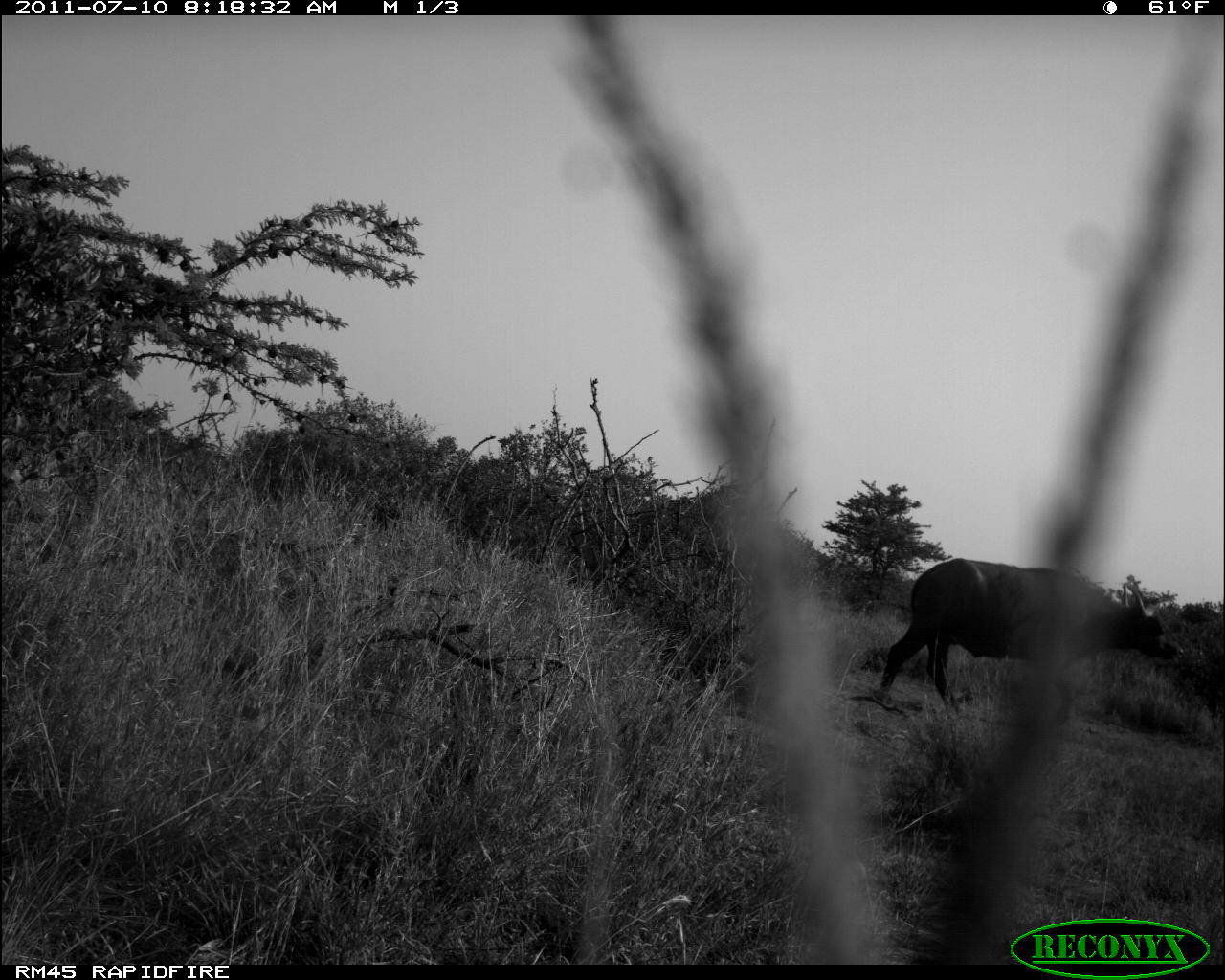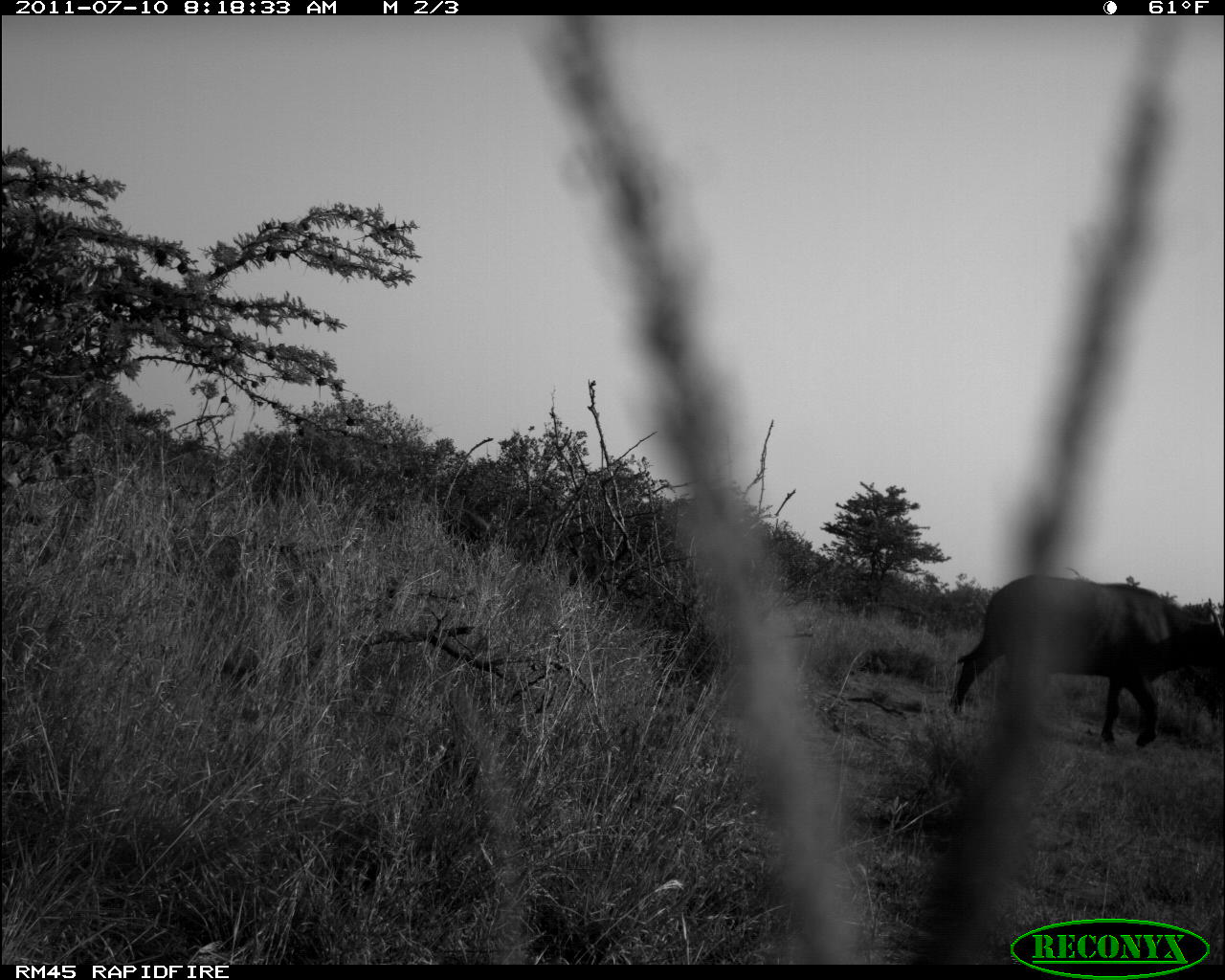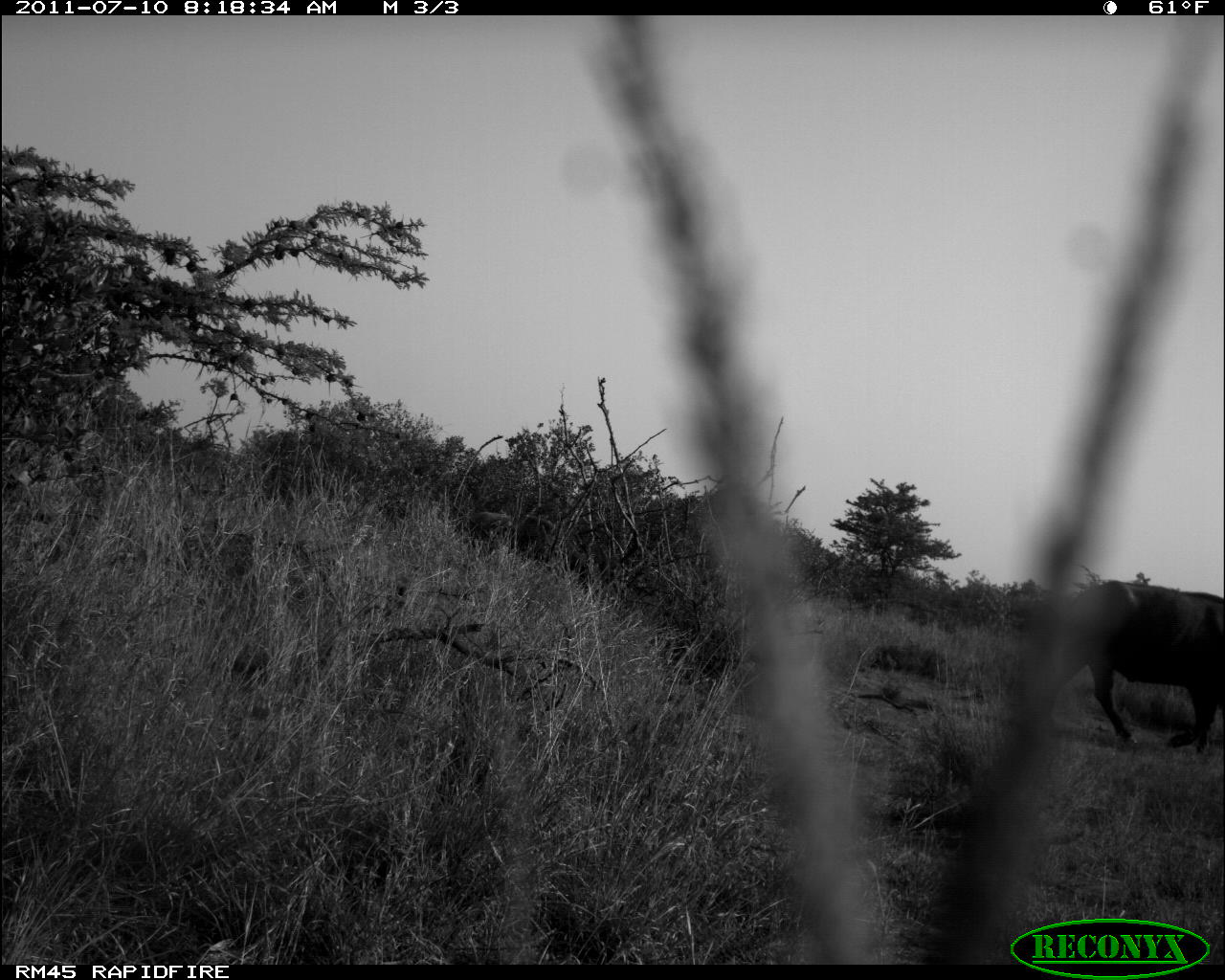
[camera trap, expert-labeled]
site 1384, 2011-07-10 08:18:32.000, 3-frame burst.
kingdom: Animalia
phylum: Chordata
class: Mammalia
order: Artiodactyla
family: Bovidae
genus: Syncerus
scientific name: Syncerus caffer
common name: african buffalo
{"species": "Syncerus caffer (african buffalo)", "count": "1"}